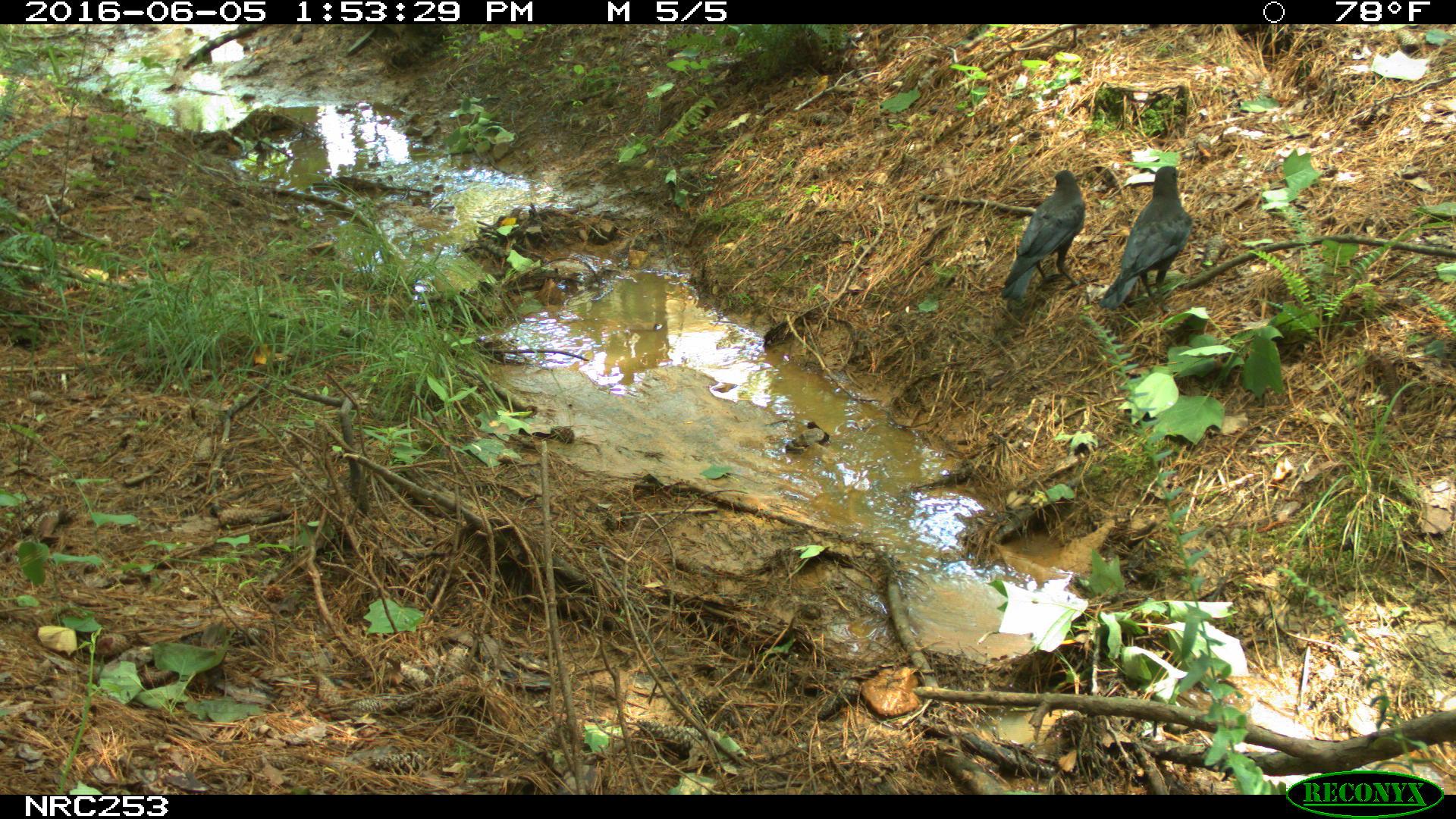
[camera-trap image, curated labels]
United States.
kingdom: Animalia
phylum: Chordata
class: Aves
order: Passeriformes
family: Corvidae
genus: Corvus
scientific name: Corvus brachyrhynchos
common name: american crow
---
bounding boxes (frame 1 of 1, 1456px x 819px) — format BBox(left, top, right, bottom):
American Crow: BBox(991, 159, 1097, 316); BBox(1097, 160, 1202, 317)